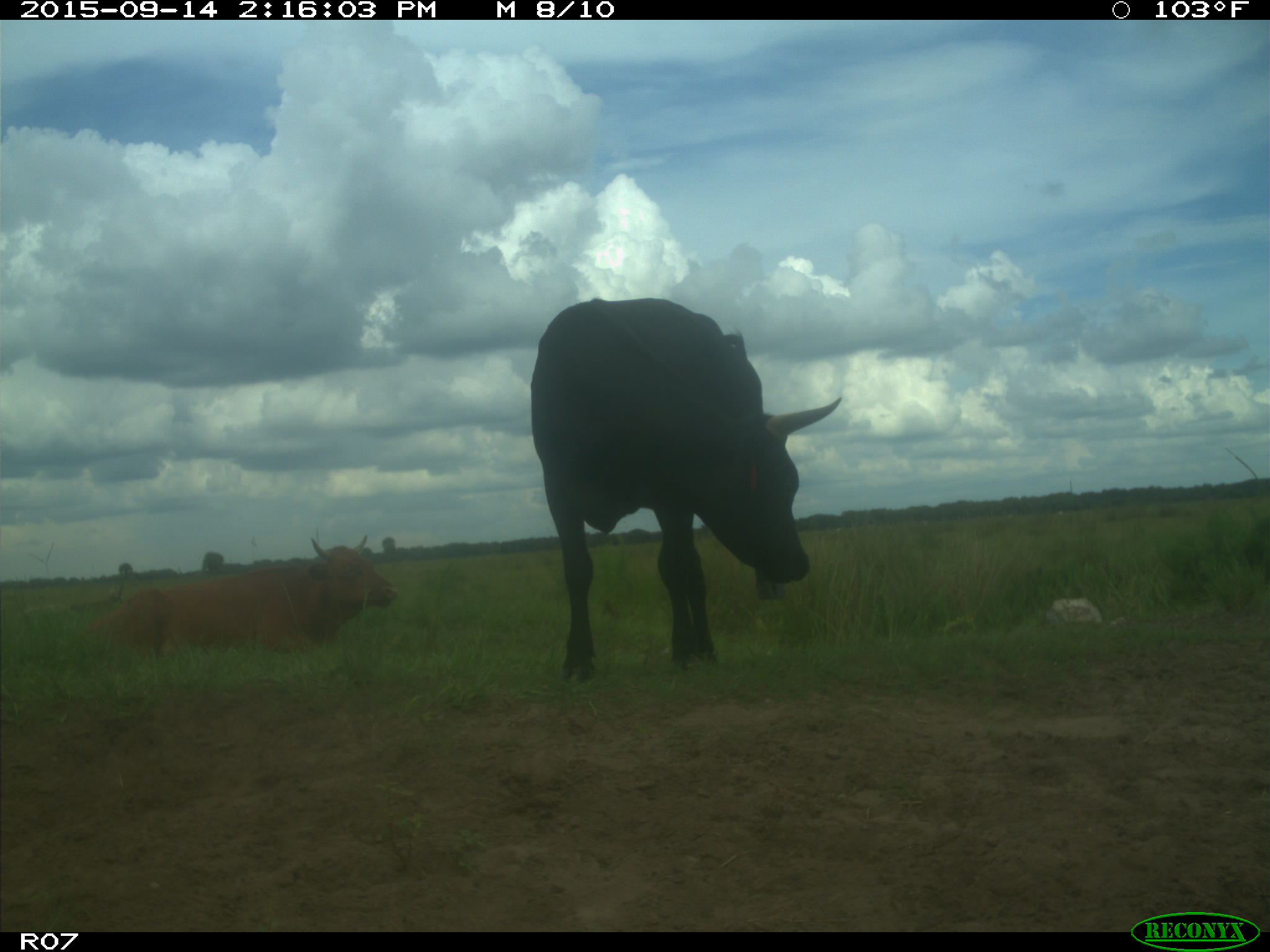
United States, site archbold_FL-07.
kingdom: Animalia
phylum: Chordata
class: Mammalia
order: Artiodactyla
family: Bovidae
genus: Bos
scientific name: Bos taurus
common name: domestic cow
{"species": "Bos taurus (domestic cow)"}